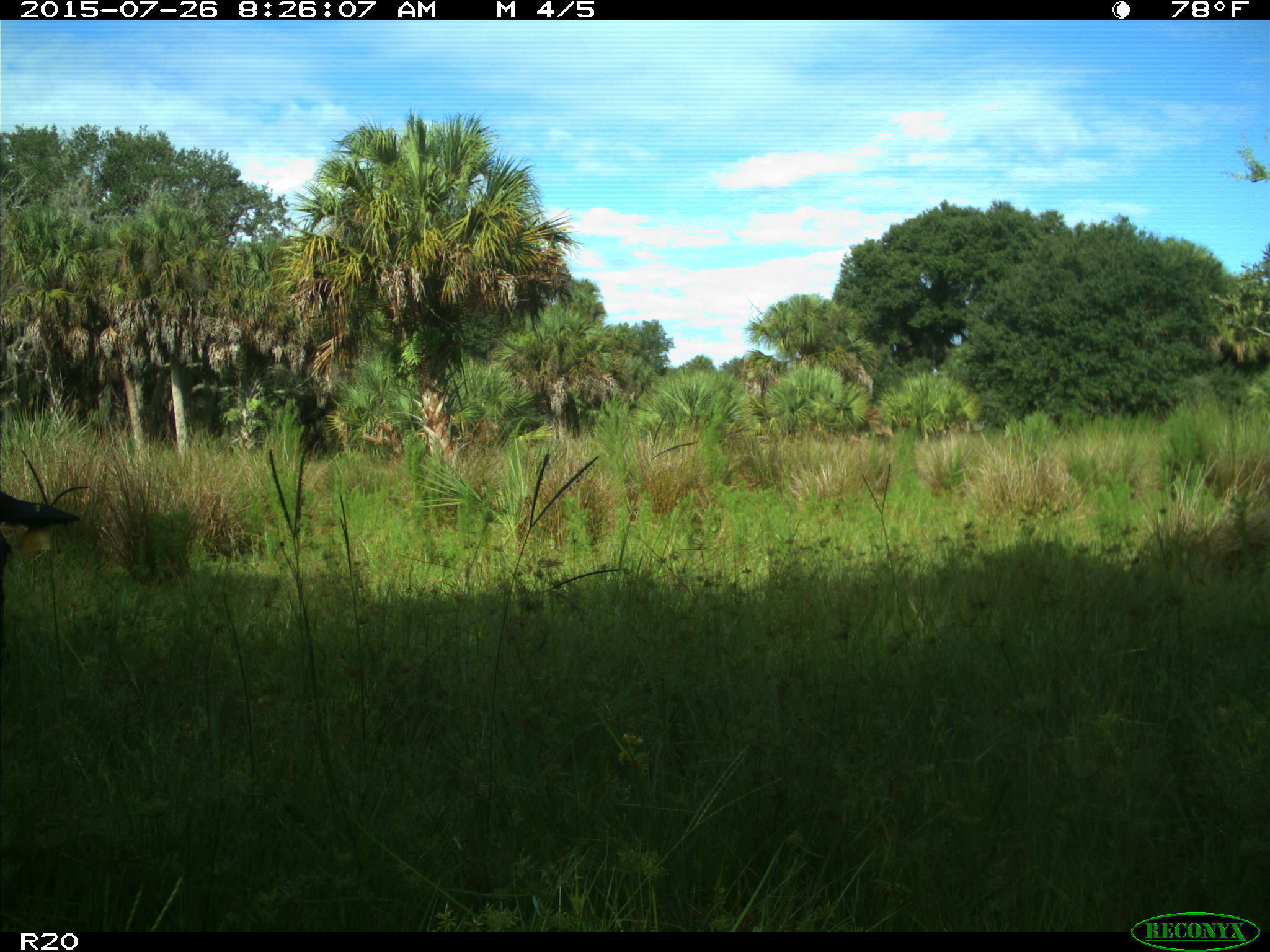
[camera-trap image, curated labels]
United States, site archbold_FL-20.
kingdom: Animalia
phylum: Chordata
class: Mammalia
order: Artiodactyla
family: Bovidae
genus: Bos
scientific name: Bos taurus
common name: domestic cow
Bos taurus (domestic cow).